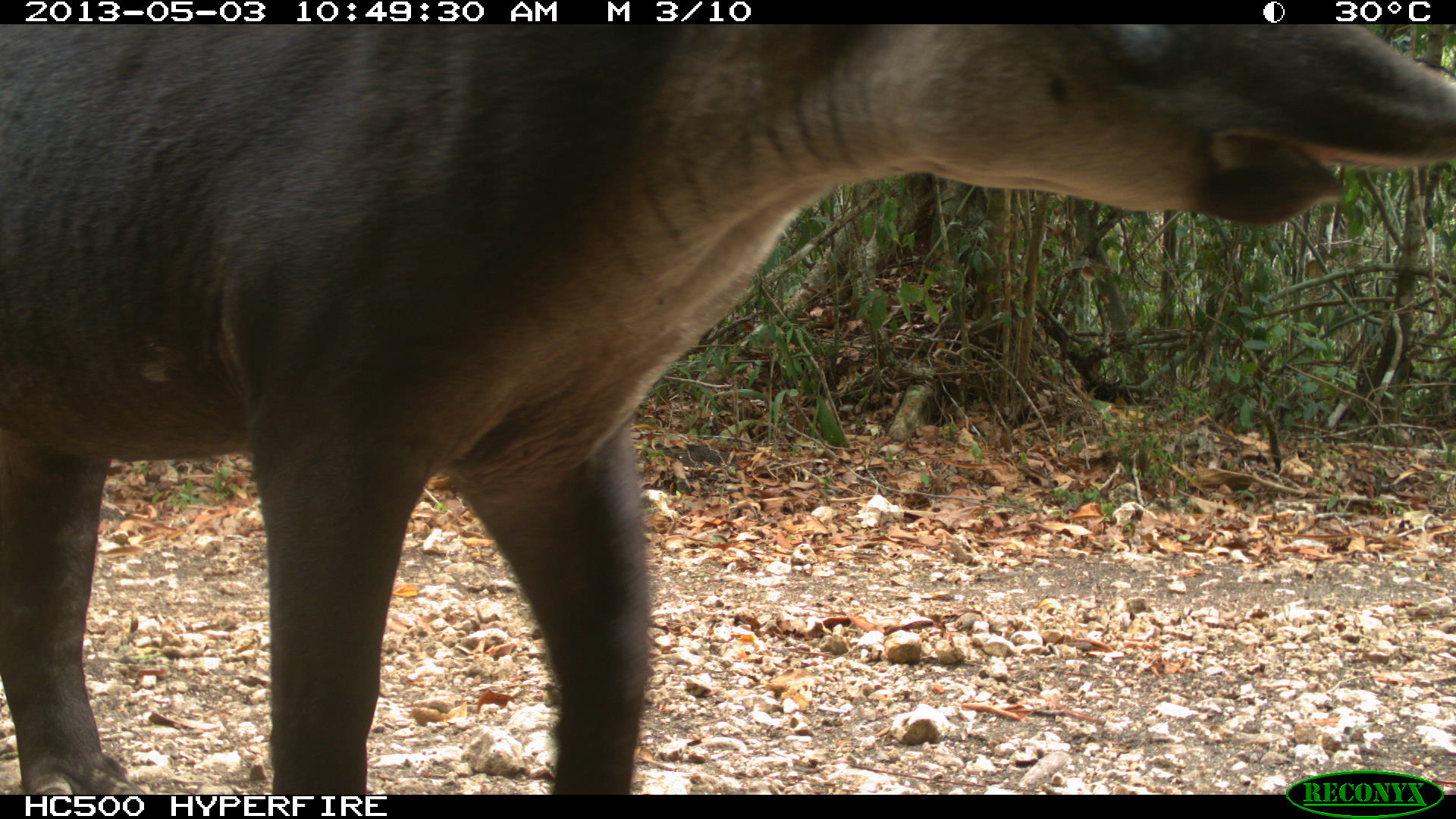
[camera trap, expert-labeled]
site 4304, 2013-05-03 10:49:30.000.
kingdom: Animalia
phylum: Chordata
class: Mammalia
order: Perissodactyla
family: Tapiridae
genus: Tapirus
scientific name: Tapirus bairdii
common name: baird's tapir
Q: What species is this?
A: Tapirus bairdii (baird's tapir).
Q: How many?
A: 1.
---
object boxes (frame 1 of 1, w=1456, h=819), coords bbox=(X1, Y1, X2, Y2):
tapirus bairdii: bbox=(0, 21, 1456, 793)